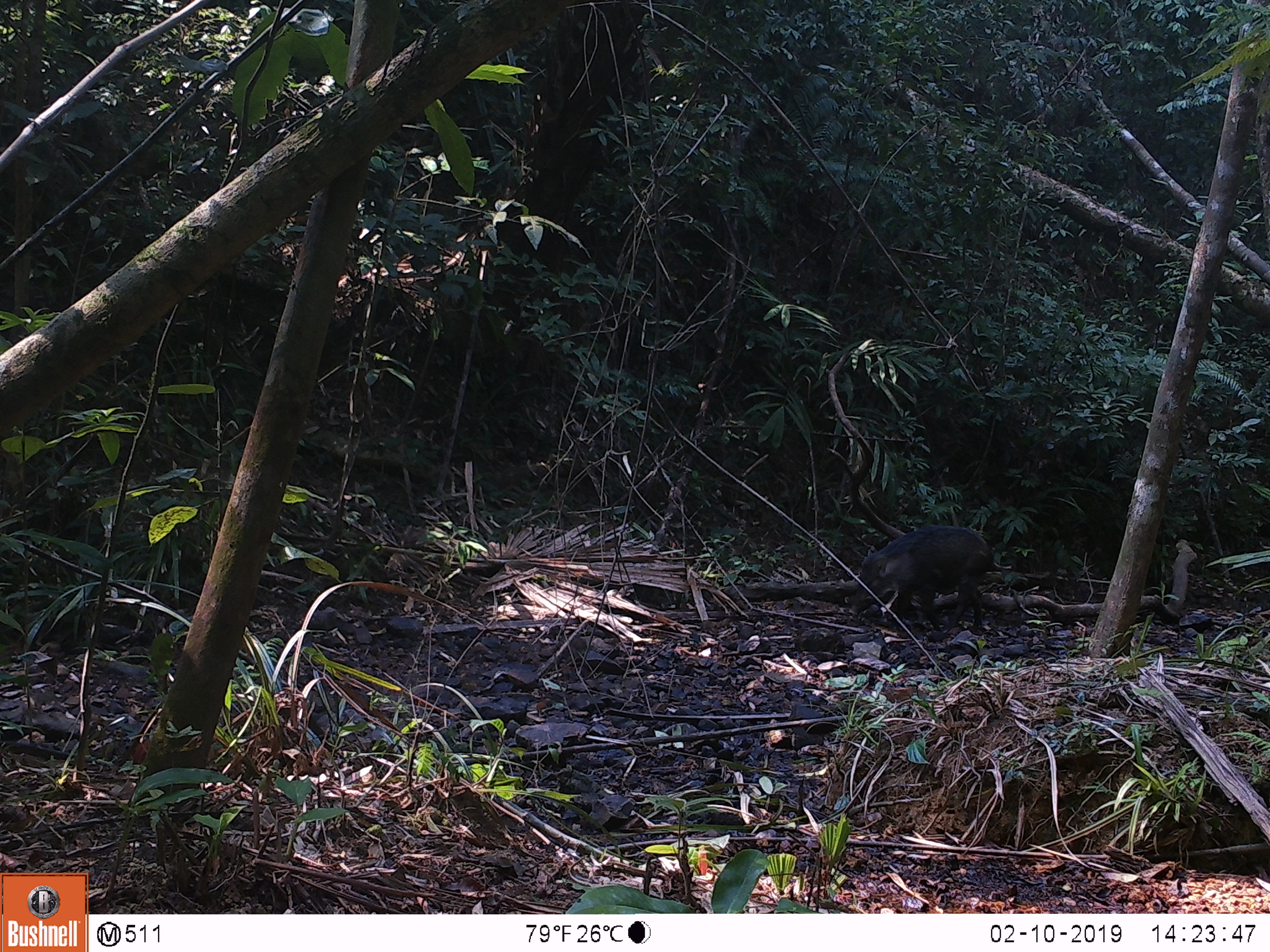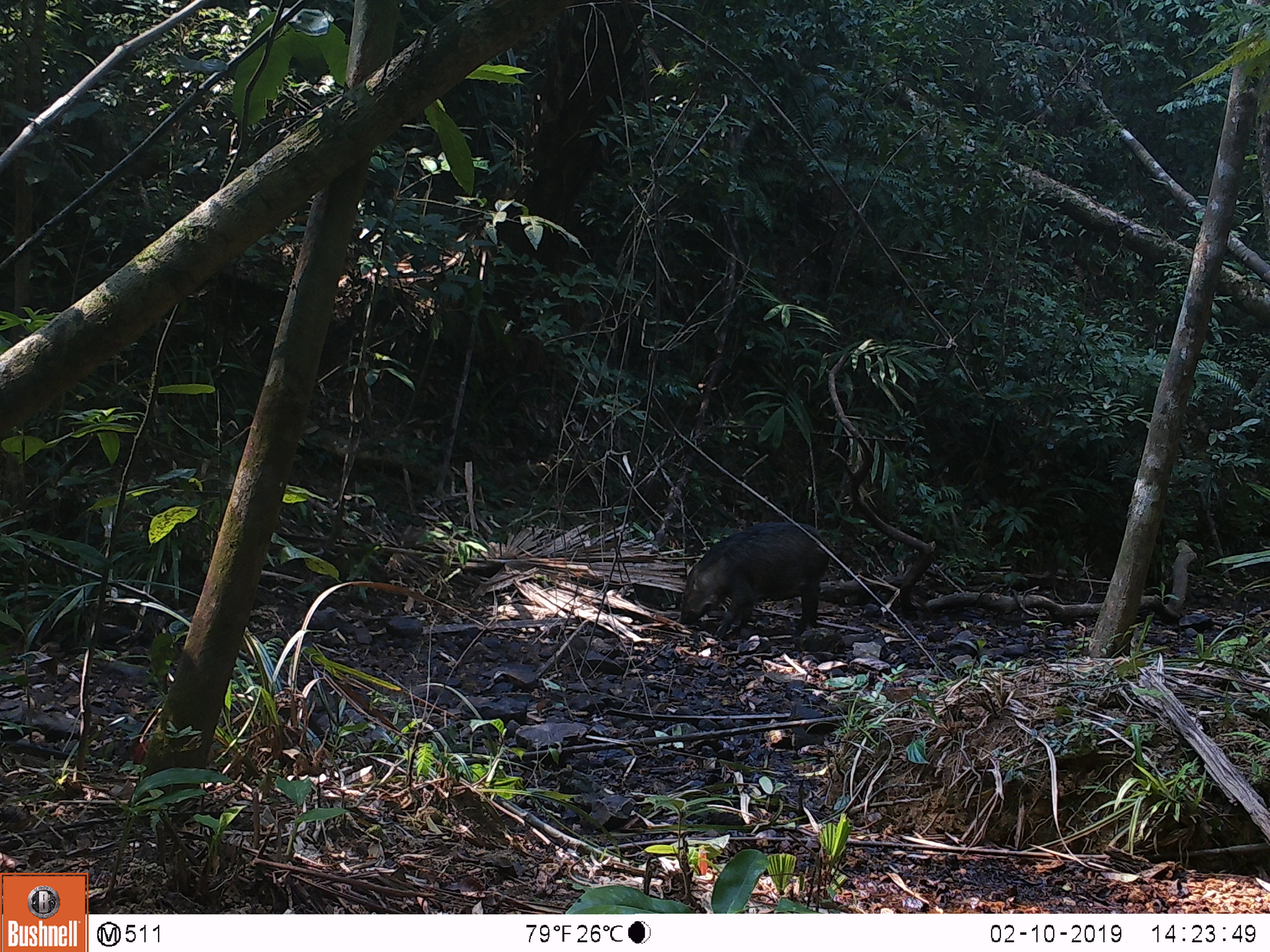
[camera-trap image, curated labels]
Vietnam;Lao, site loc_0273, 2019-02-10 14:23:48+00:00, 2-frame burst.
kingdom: Animalia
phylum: Chordata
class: Mammalia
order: Artiodactyla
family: Suidae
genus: Sus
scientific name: Sus scrofa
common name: eurasian wild pig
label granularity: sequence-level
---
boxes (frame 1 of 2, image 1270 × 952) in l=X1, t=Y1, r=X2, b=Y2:
eurasian wild pig: l=847, t=522, r=997, b=632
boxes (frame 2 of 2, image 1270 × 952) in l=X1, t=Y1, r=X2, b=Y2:
eurasian wild pig: l=676, t=520, r=831, b=639